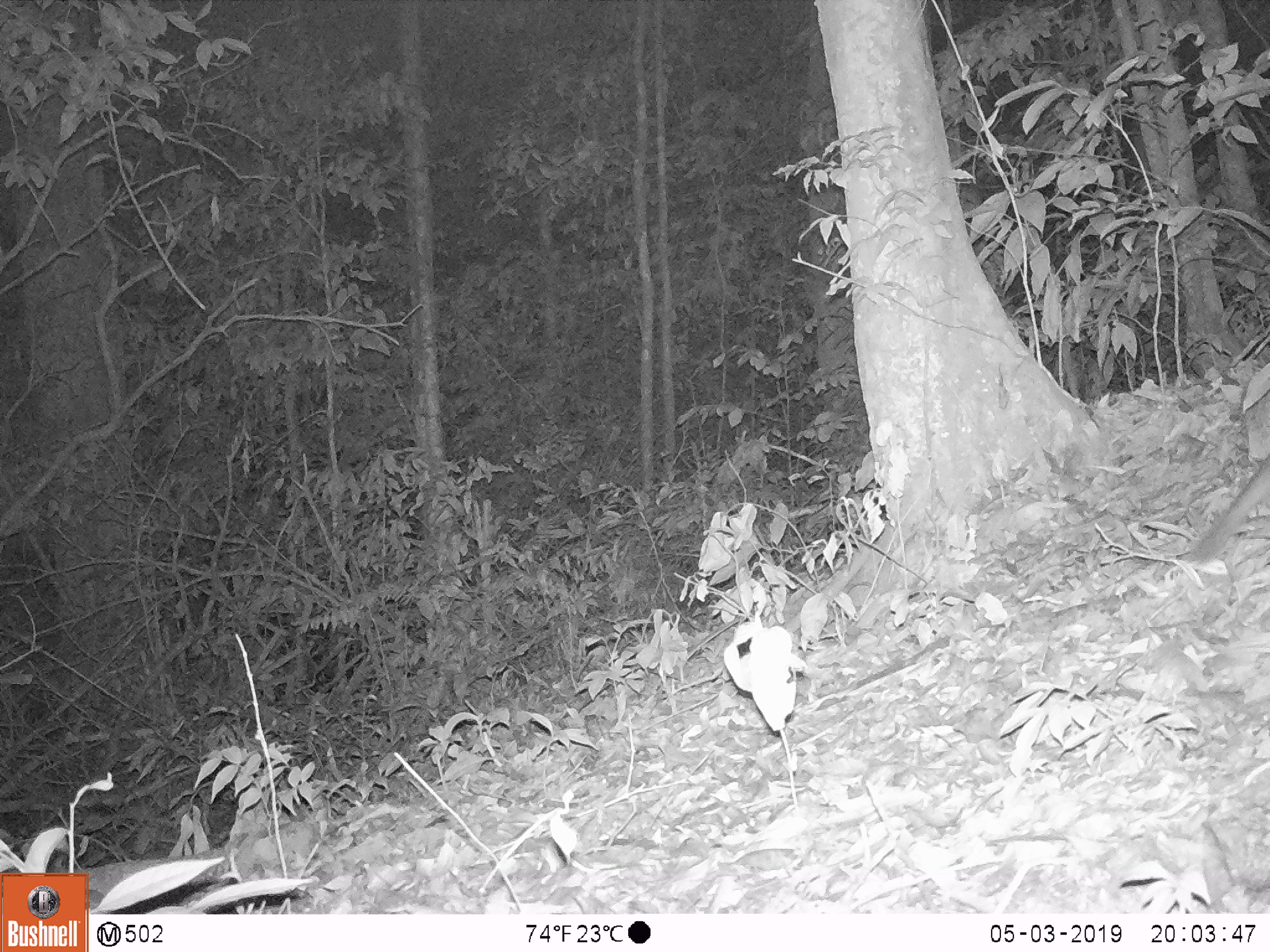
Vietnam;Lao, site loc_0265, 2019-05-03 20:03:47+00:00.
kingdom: Animalia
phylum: Chordata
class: Mammalia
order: Carnivora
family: Mustelidae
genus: Melogale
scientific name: Melogale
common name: ferret badger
Ferret badger (Melogale). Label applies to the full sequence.